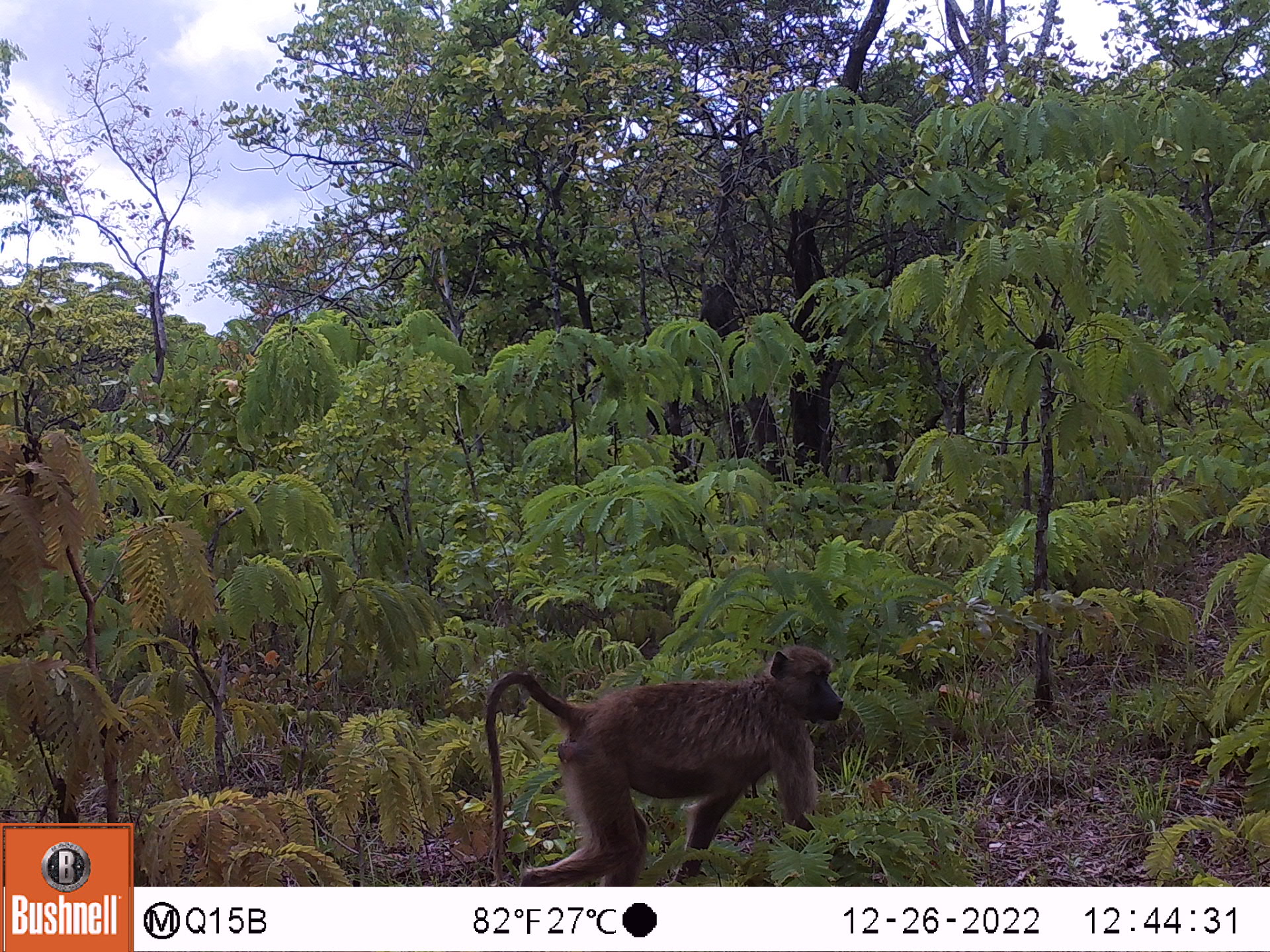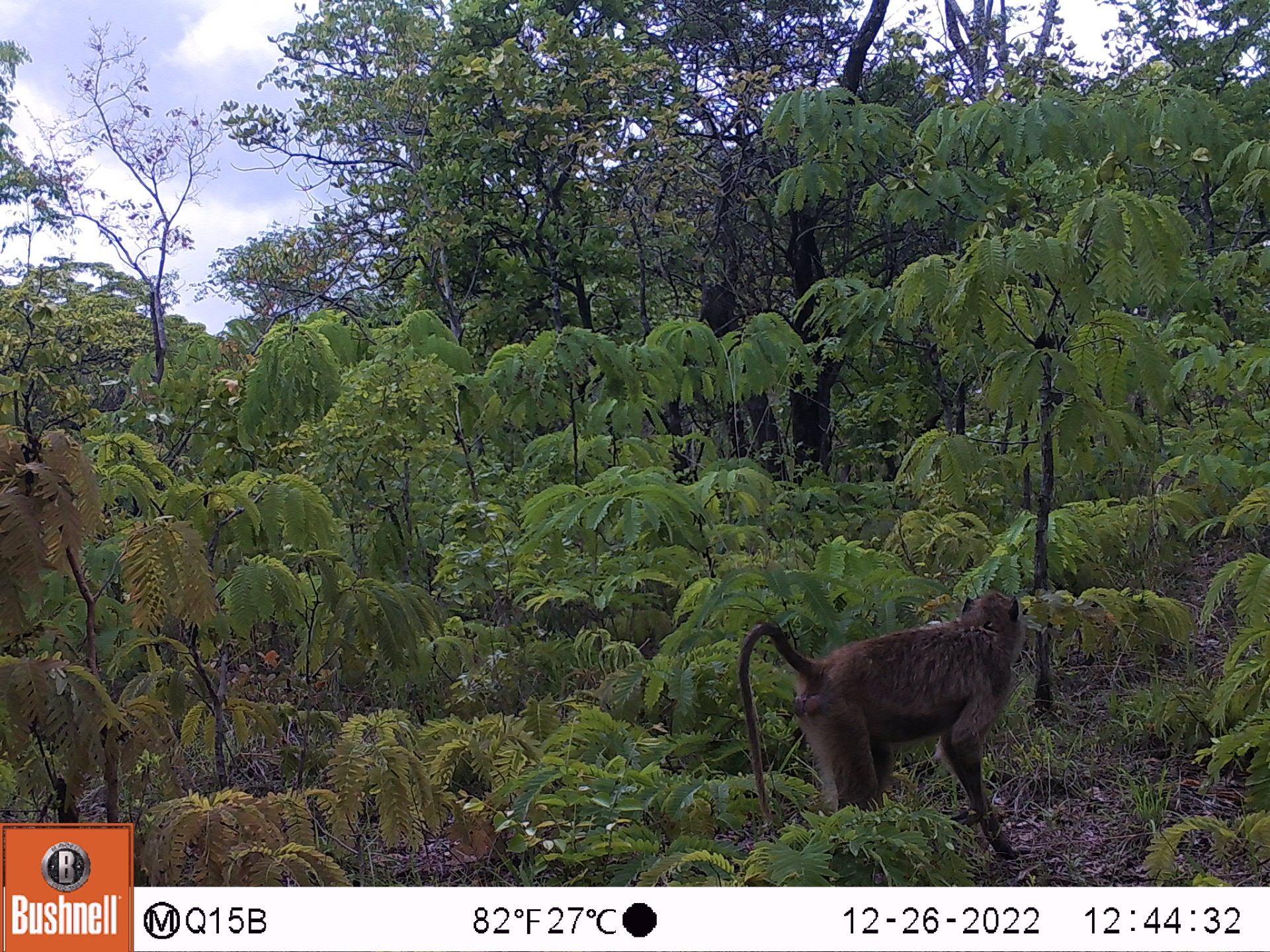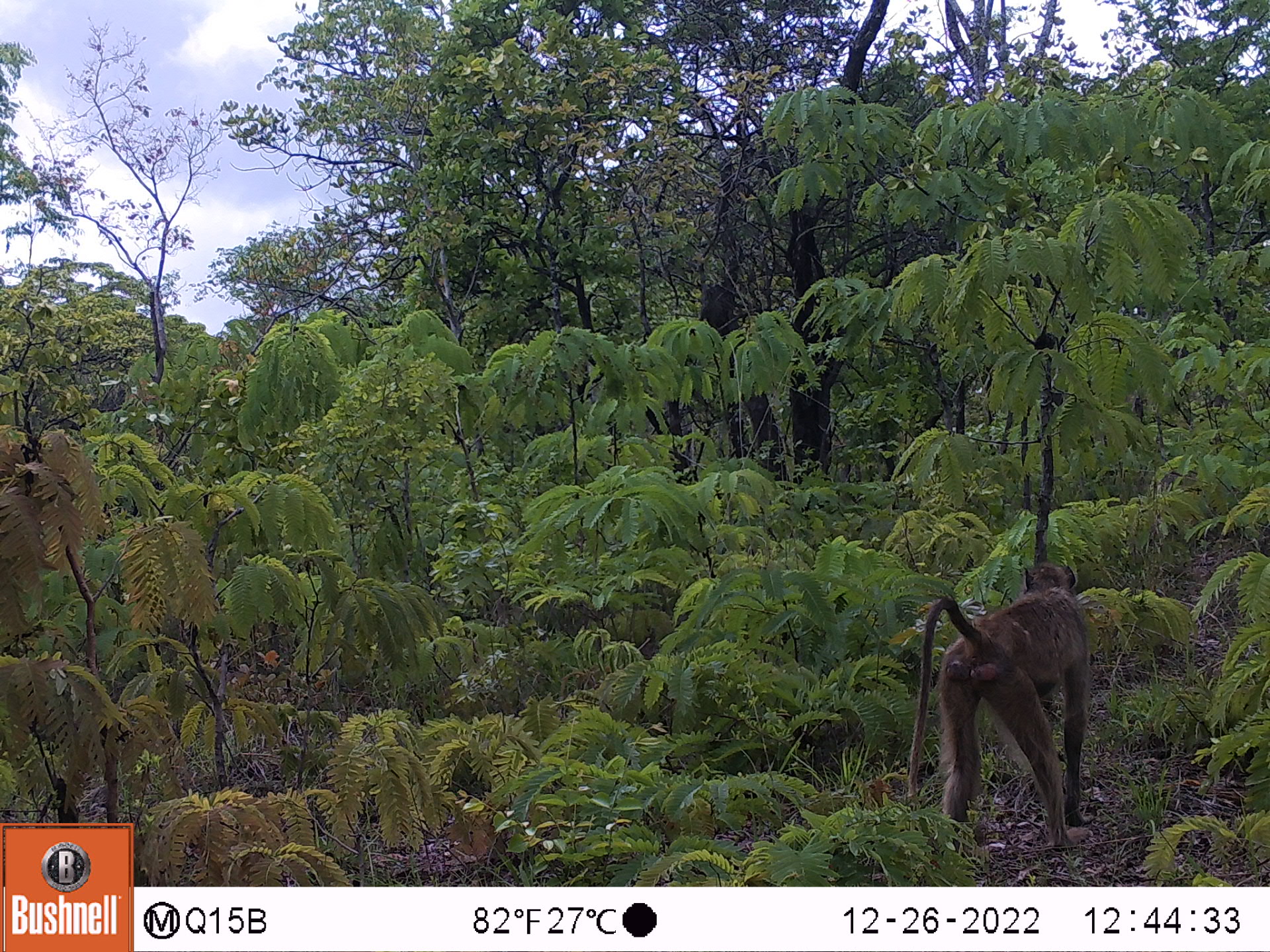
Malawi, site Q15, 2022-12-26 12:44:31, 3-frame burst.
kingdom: Animalia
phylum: Chordata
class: Mammalia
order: Primates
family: Cercopithecidae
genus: Papio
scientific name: Papio cynocephalus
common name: yellow baboon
Yellow baboon (Papio cynocephalus), count 1.